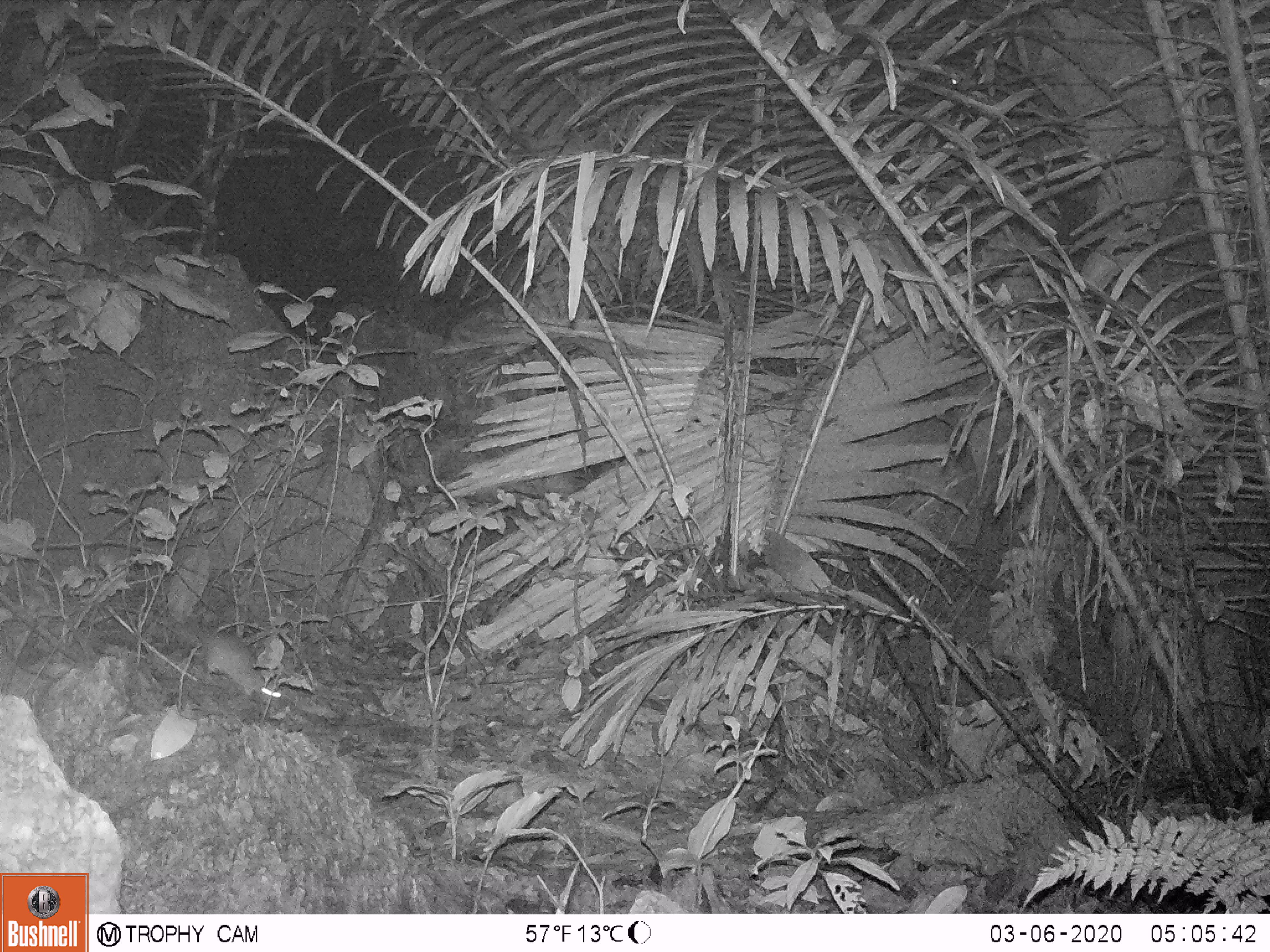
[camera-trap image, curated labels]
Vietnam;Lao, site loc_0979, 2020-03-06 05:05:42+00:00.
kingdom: Animalia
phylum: Chordata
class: Mammalia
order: Rodentia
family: Muridae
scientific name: Muridae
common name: old-world mice and rats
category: unidentified murid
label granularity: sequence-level